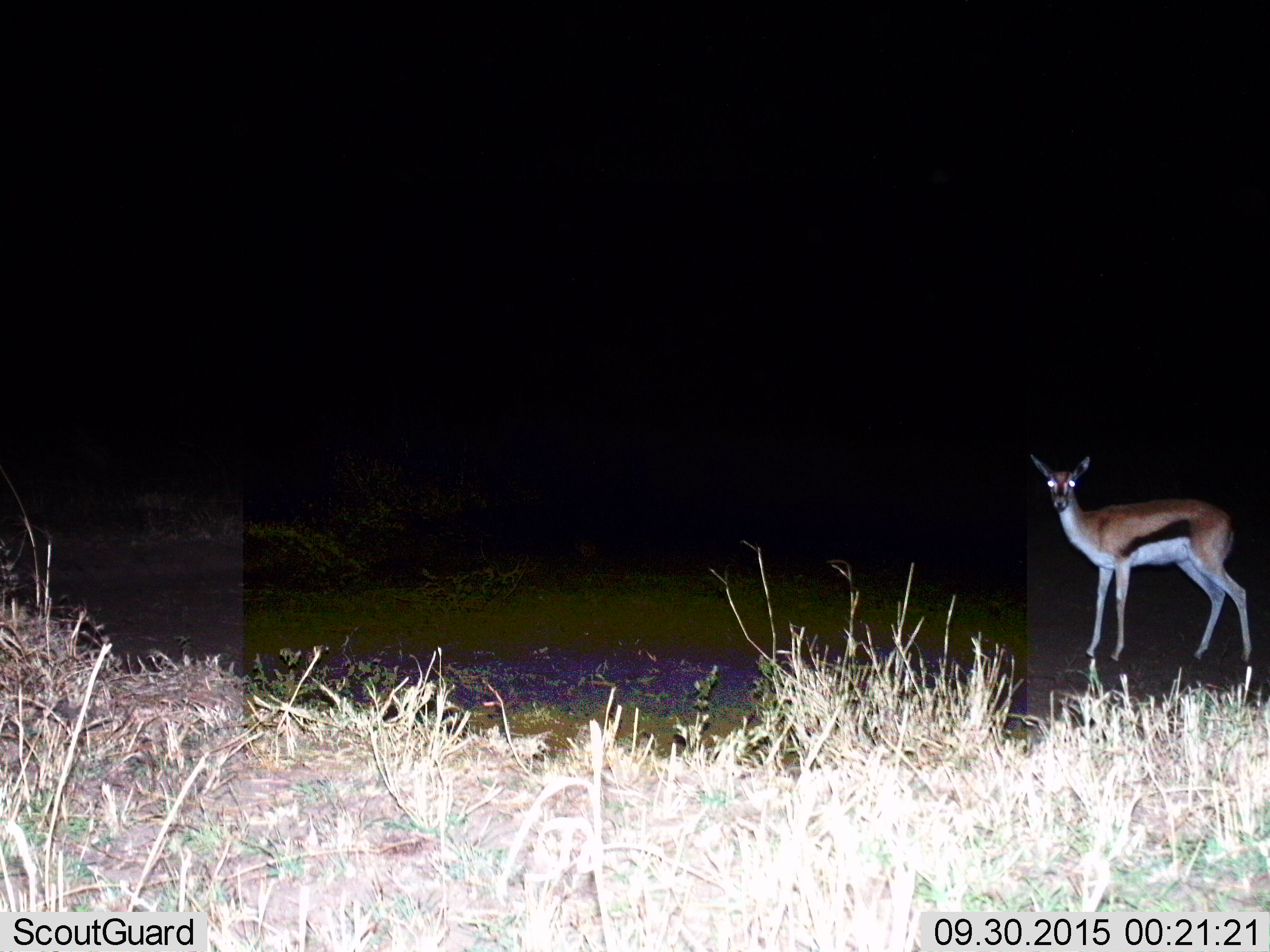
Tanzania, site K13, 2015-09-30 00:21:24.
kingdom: Animalia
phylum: Chordata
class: Mammalia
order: Artiodactyla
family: Bovidae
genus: Eudorcas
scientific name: Eudorcas thomsonii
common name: thomson's gazelle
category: gazellethomsons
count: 1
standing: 100%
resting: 0%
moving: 0%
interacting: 0%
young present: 12%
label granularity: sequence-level